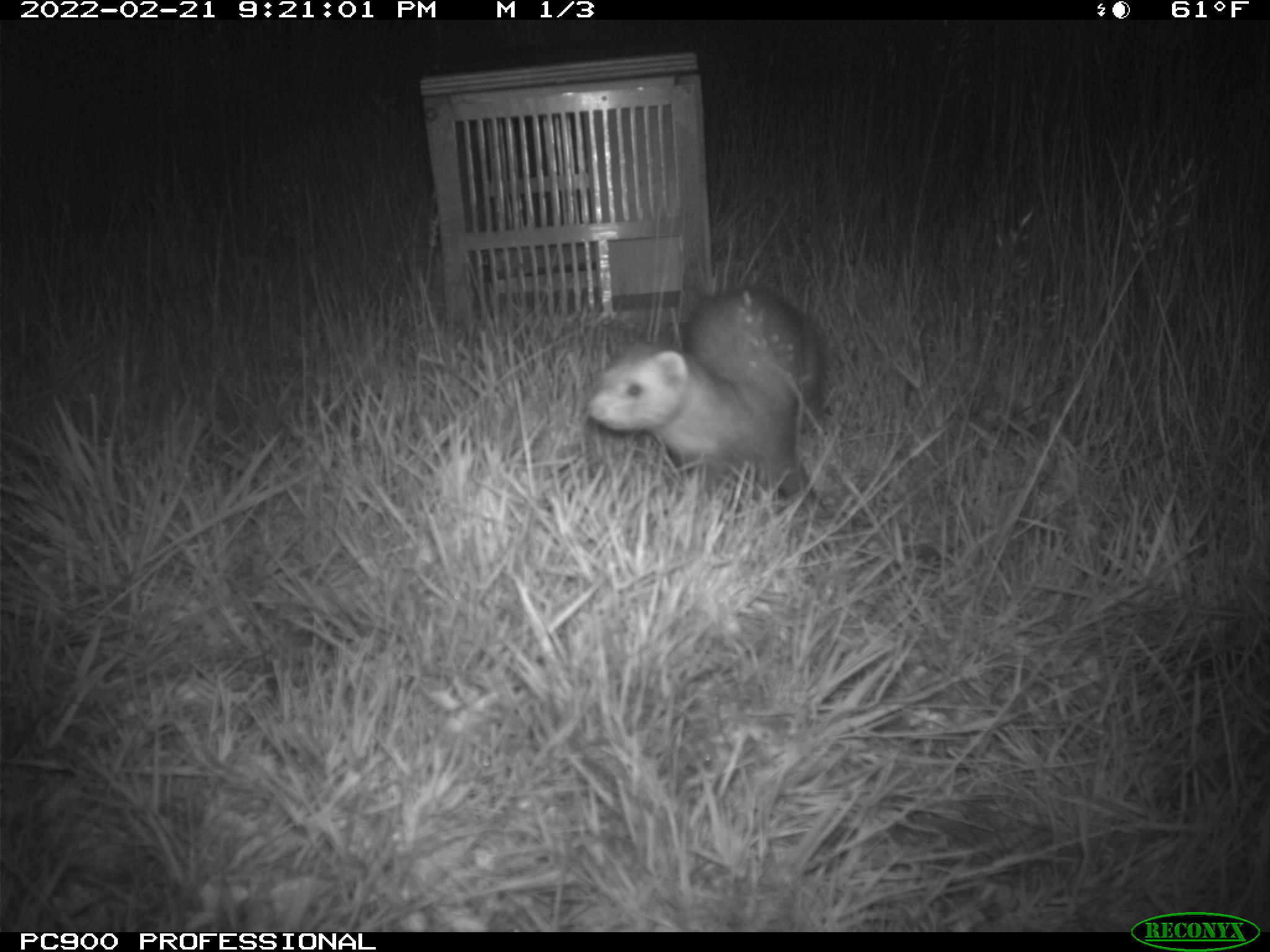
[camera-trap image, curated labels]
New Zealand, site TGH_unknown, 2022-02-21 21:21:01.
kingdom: Animalia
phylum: Chordata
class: Mammalia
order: Carnivora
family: Mustelidae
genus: Mustela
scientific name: Mustela furo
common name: ferret